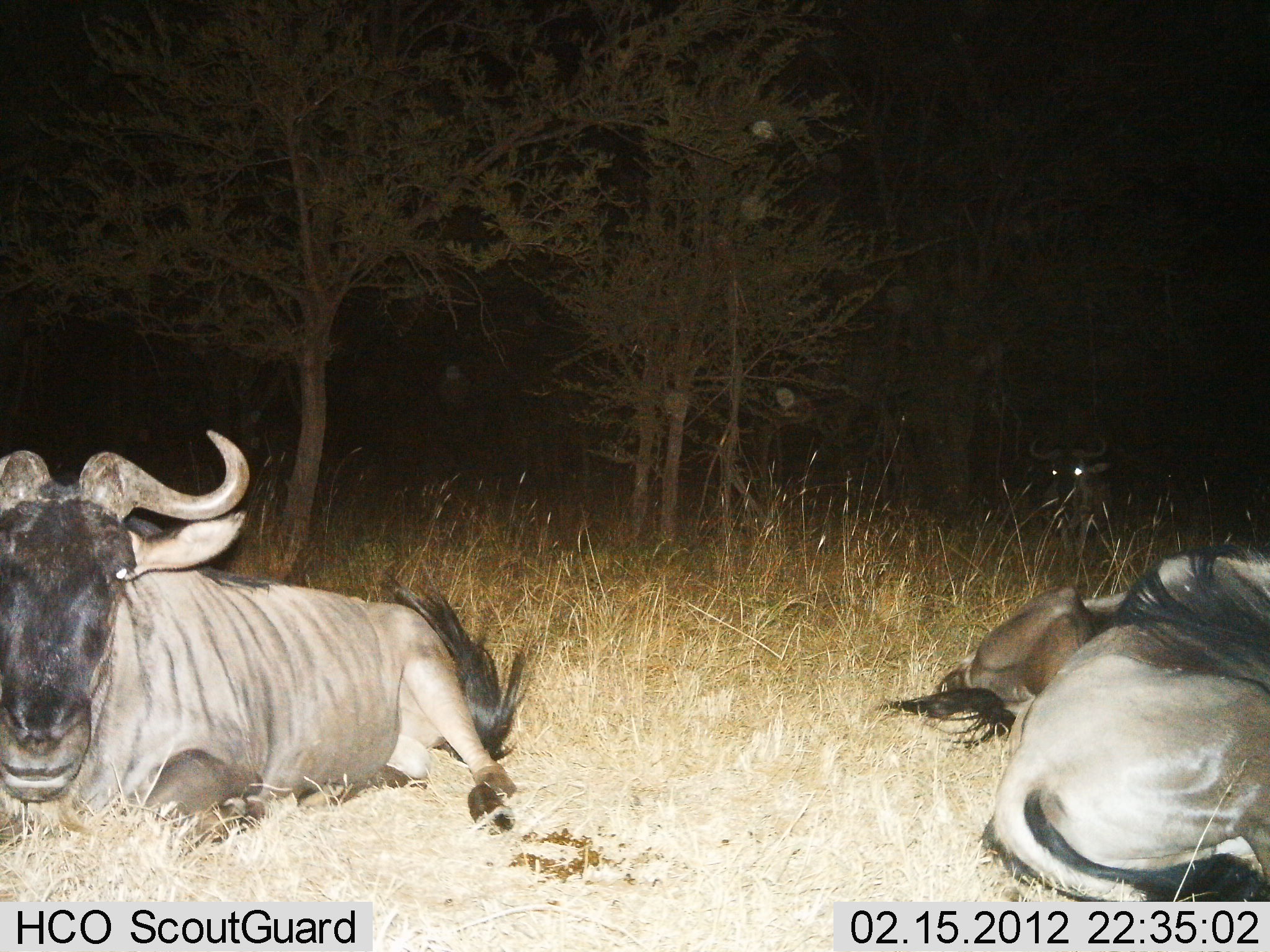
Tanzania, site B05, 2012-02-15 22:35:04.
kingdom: Animalia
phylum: Chordata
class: Mammalia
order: Artiodactyla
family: Bovidae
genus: Connochaetes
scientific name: Connochaetes taurinus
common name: blue wildebeest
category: wildebeest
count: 4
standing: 21%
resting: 100%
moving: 0%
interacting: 0%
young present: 0%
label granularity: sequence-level